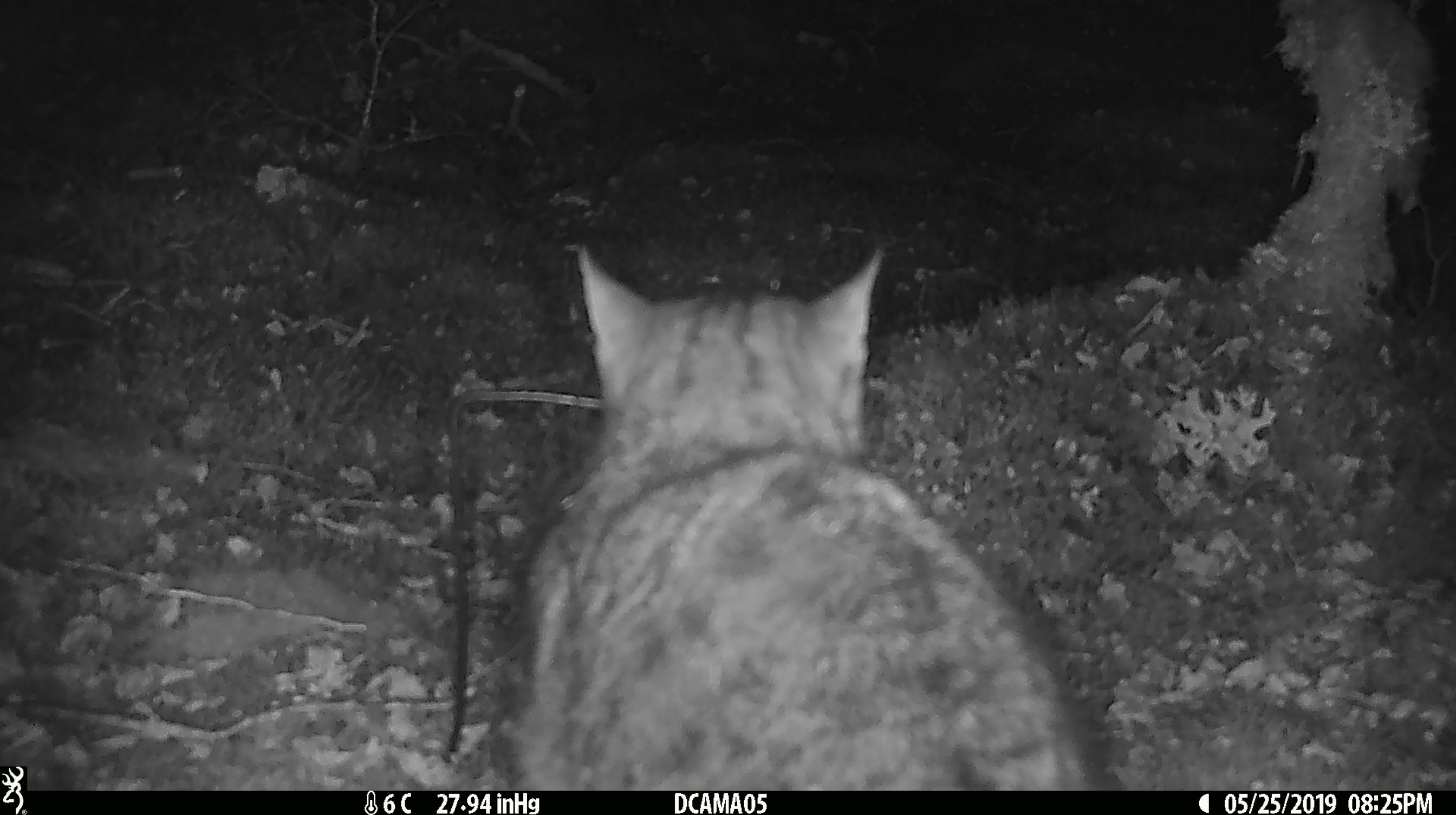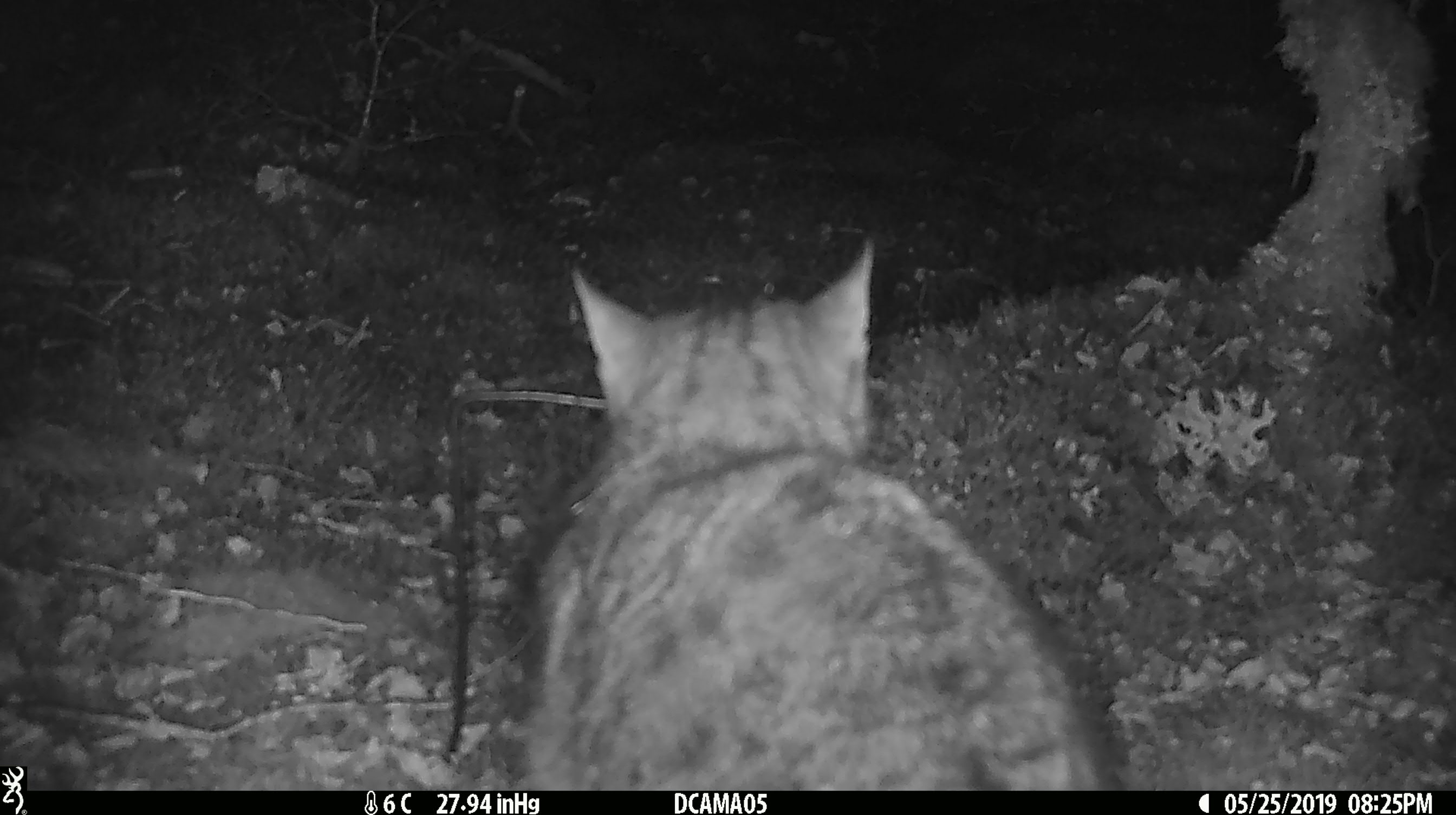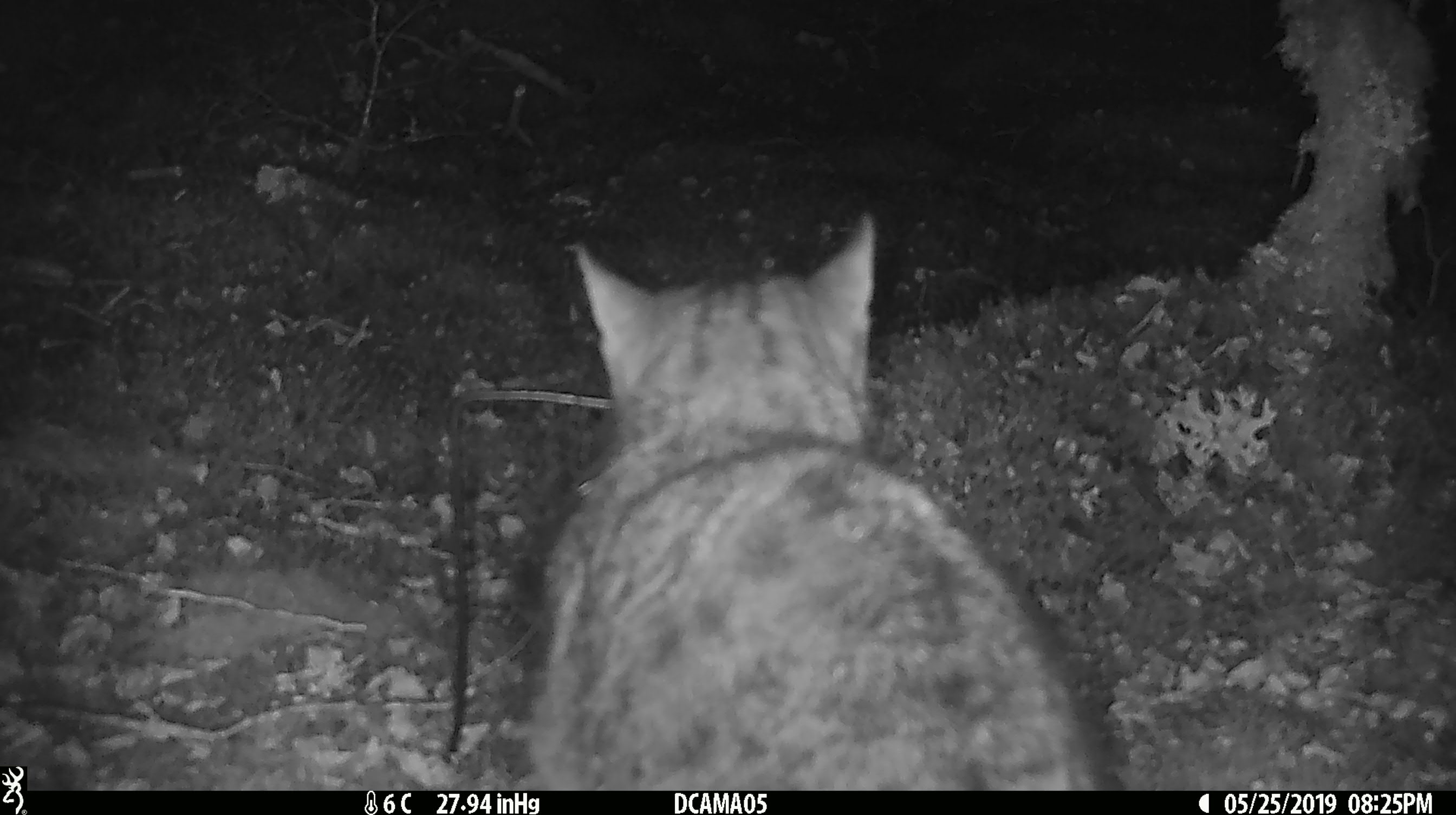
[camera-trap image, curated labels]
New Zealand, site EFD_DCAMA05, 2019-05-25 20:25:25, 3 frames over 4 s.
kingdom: Animalia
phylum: Chordata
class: Mammalia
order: Carnivora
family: Felidae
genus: Felis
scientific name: Felis catus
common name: domestic cat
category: cat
Cat (domestic cat) (Felis catus).